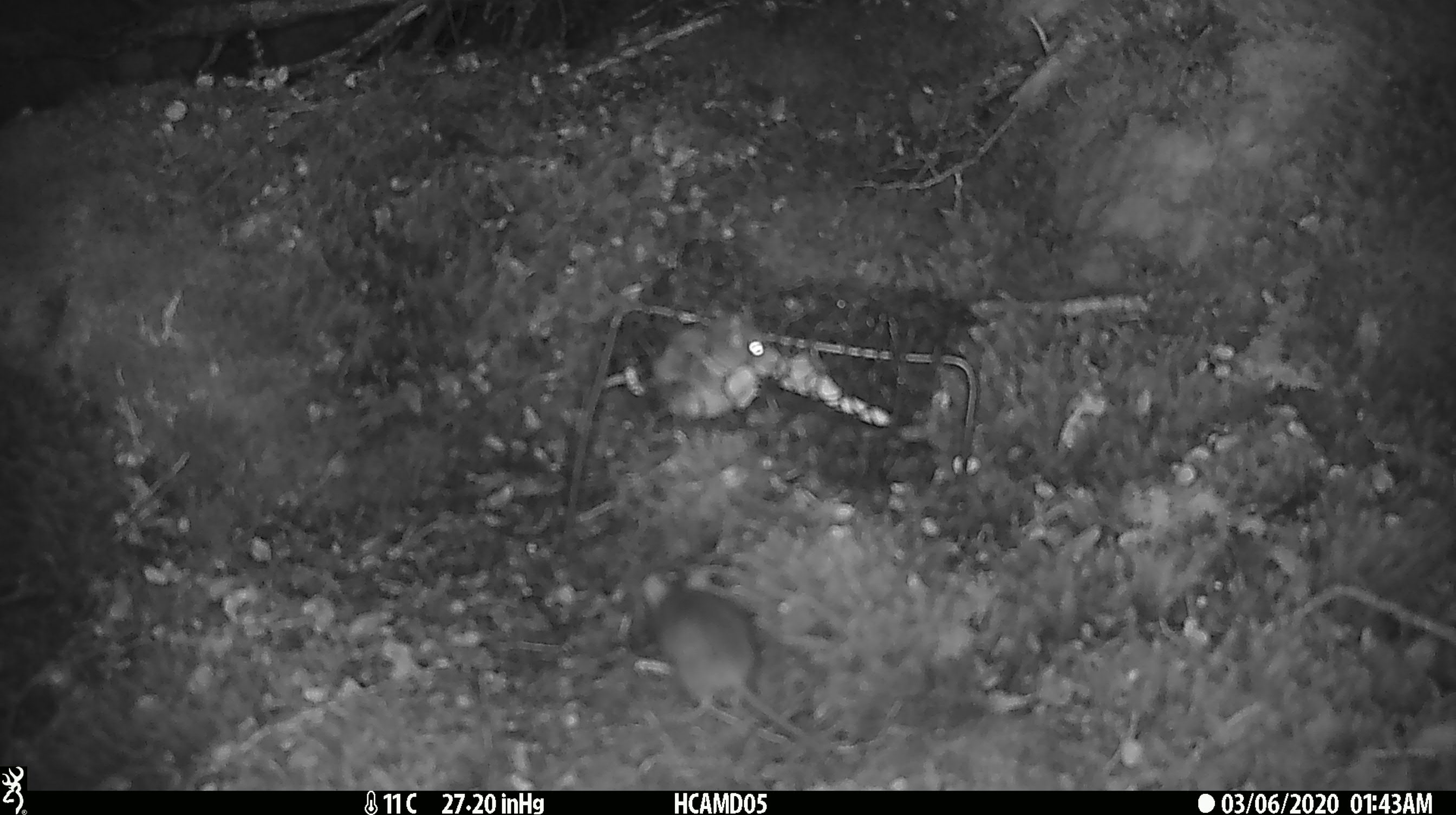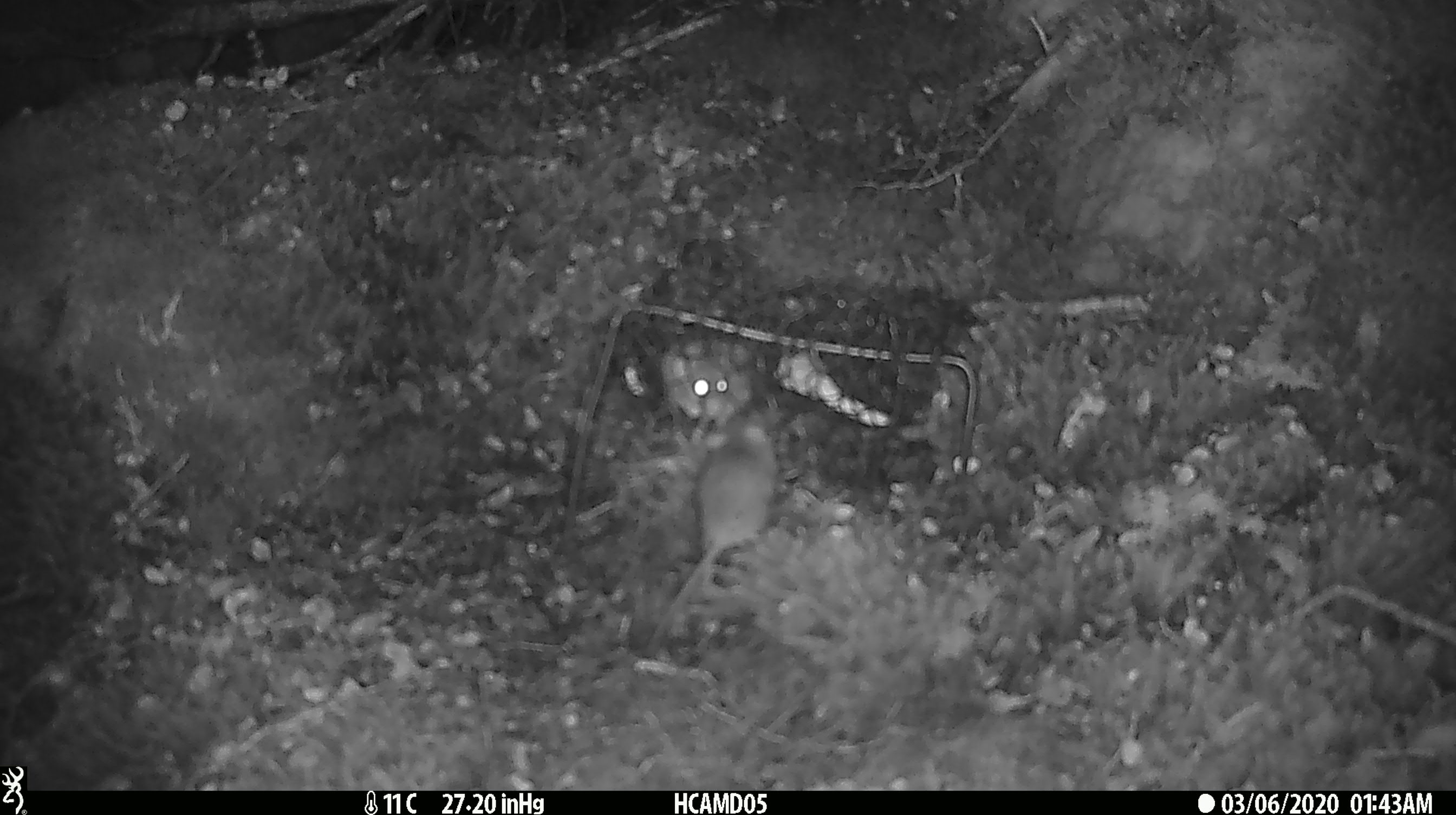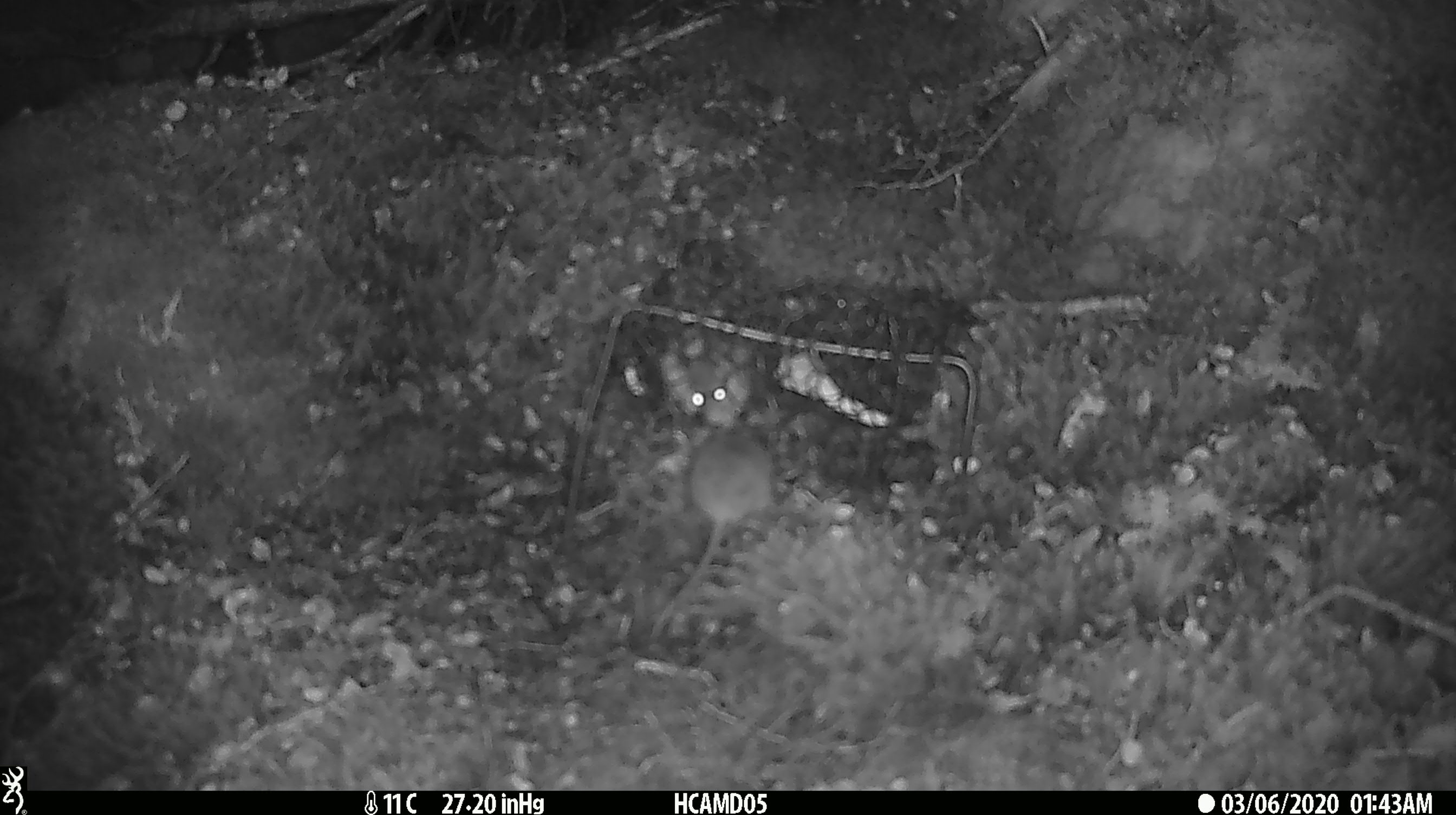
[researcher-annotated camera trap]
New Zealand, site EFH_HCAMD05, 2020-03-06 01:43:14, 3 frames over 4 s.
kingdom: Animalia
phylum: Chordata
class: Mammalia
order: Rodentia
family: Muridae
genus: Mus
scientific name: Mus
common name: mouse